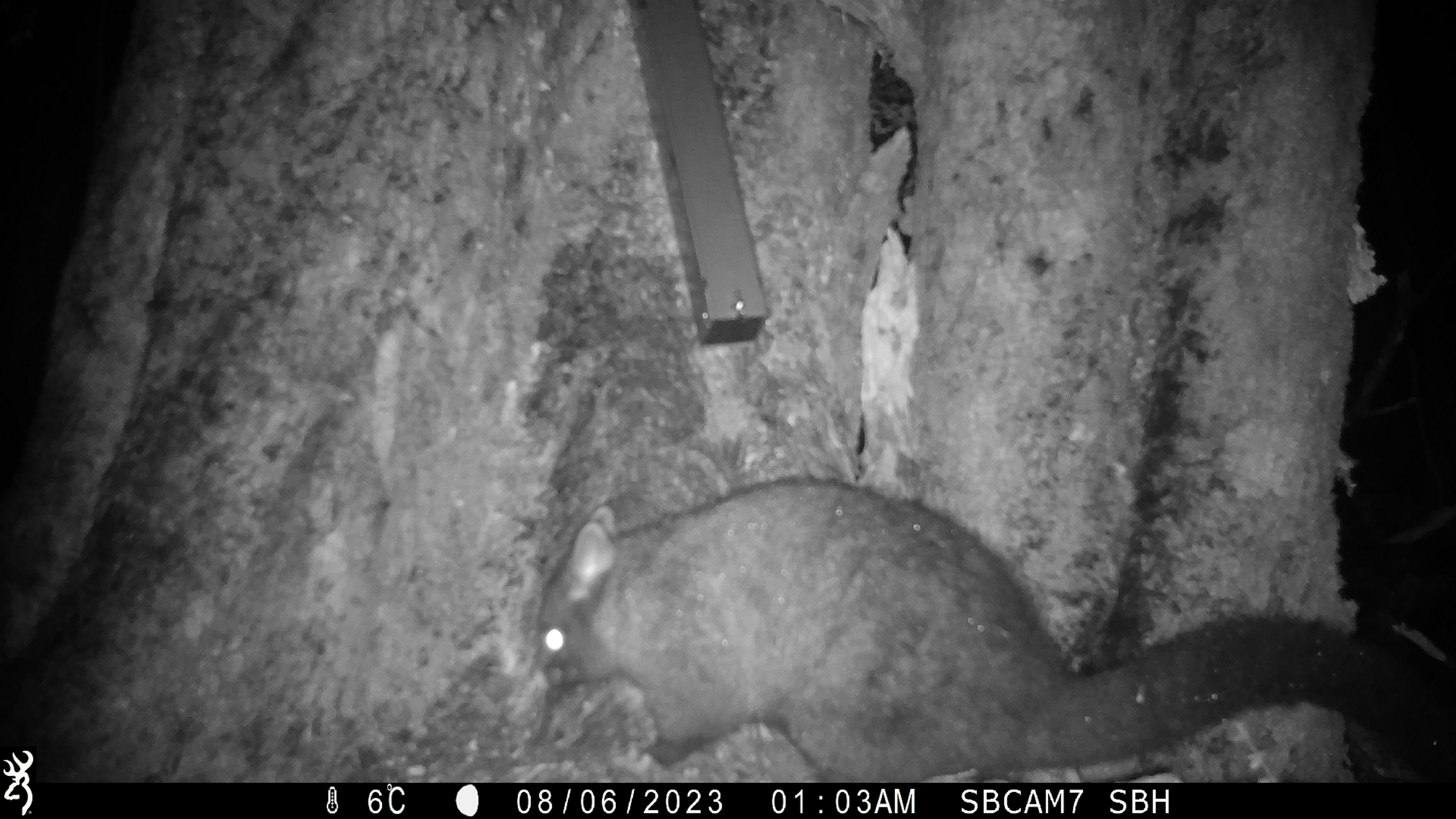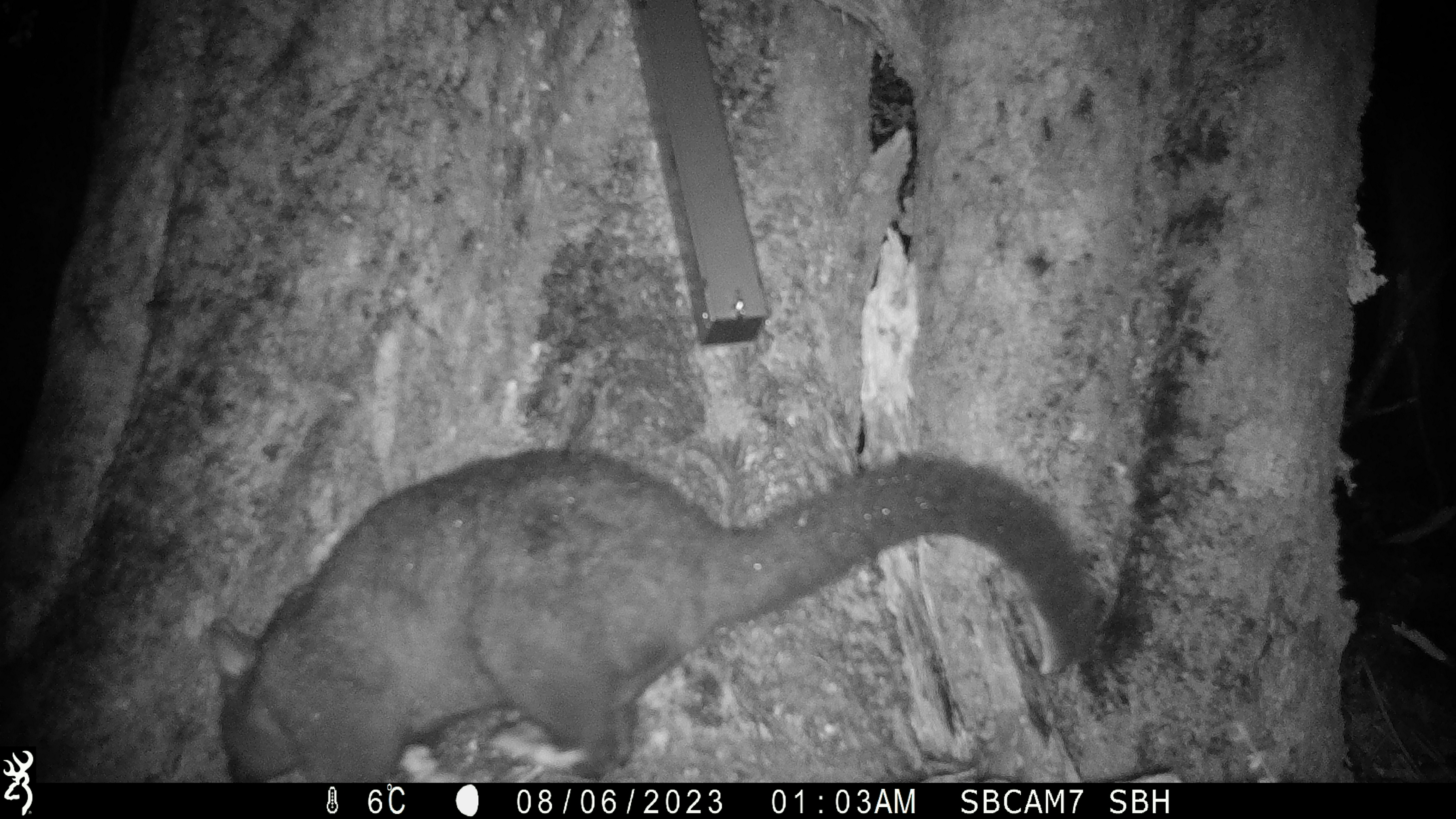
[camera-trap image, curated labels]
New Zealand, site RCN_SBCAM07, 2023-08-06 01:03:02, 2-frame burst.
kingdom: Animalia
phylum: Chordata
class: Mammalia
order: Diprotodontia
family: Phalangeridae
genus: Trichosurus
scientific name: Trichosurus vulpecula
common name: common brushtail possum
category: possum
Possum (common brushtail possum) (Trichosurus vulpecula).